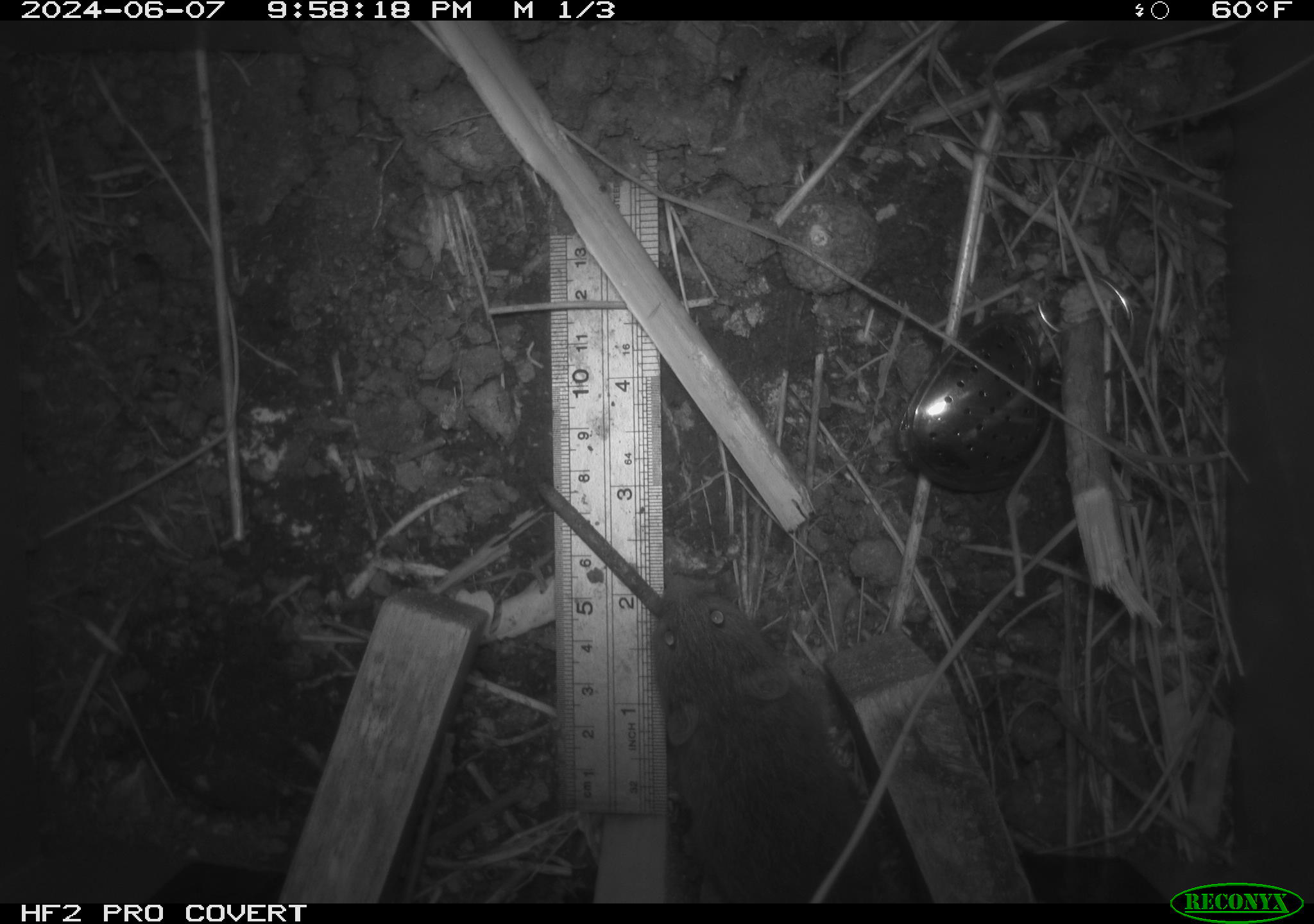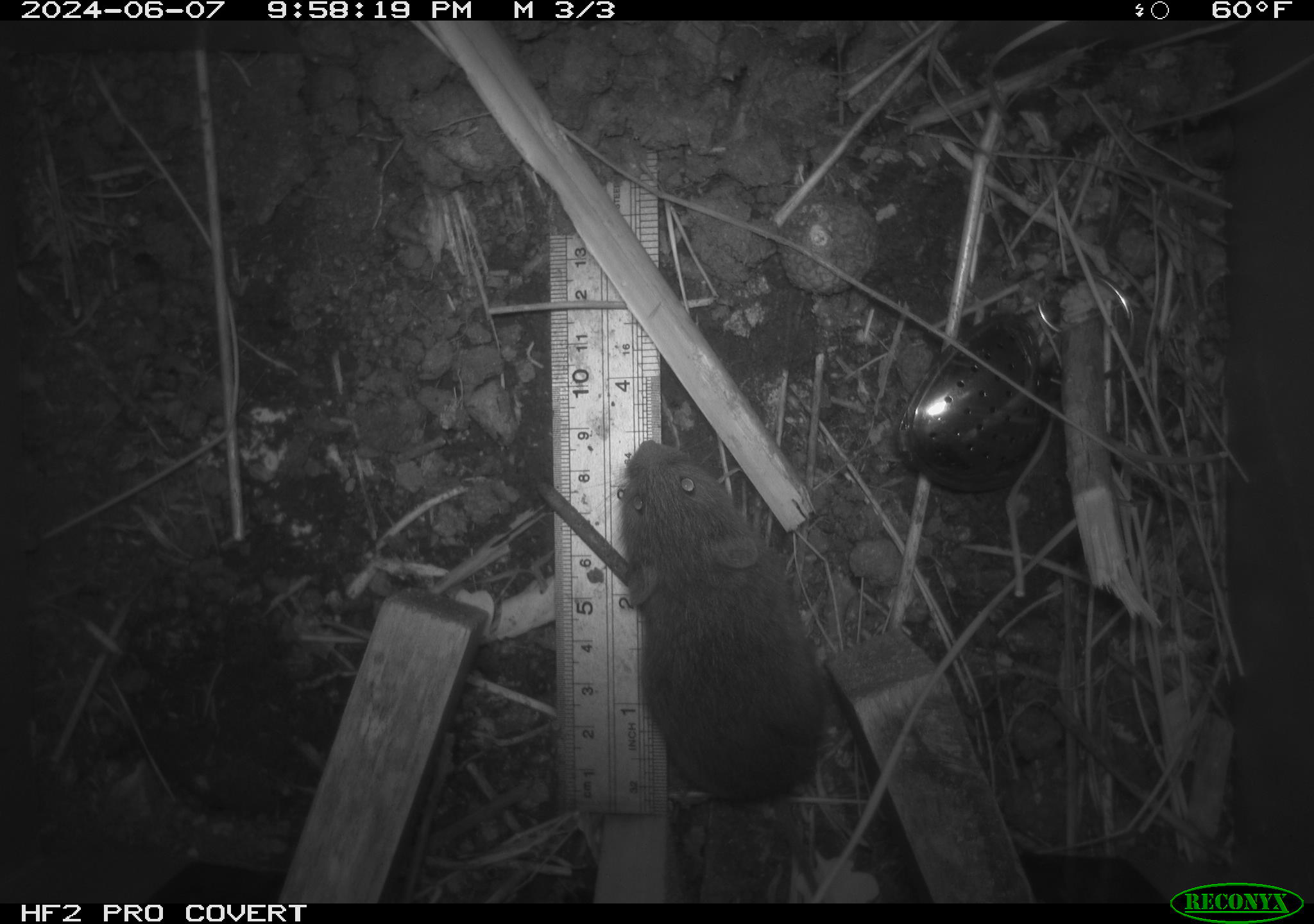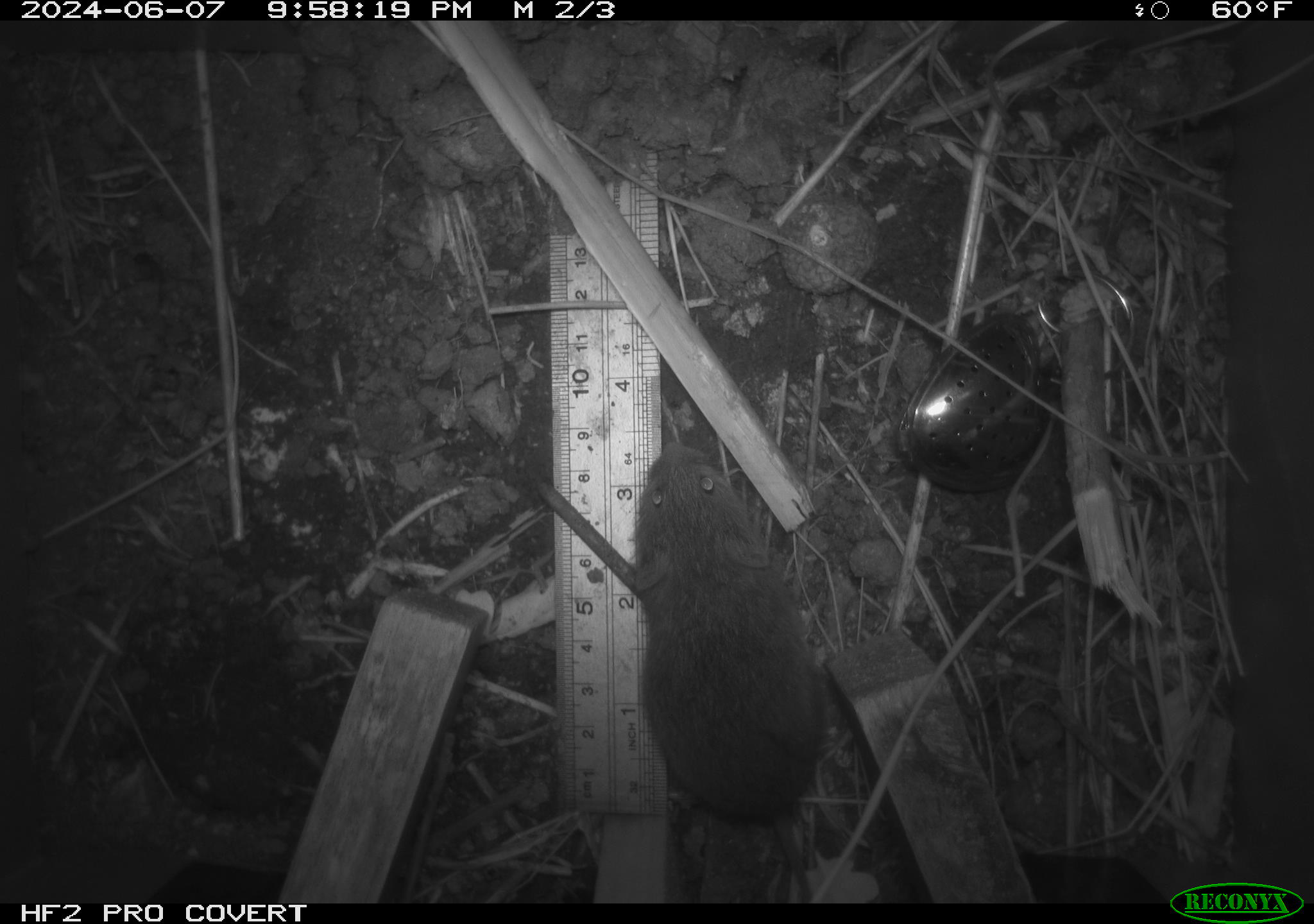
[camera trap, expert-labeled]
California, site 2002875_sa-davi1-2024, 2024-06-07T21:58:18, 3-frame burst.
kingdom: Animalia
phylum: Chordata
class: Mammalia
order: Rodentia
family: Cricetidae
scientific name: Arvicolinae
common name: voles, lemmings, and muskrats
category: arvicolinae subfamily